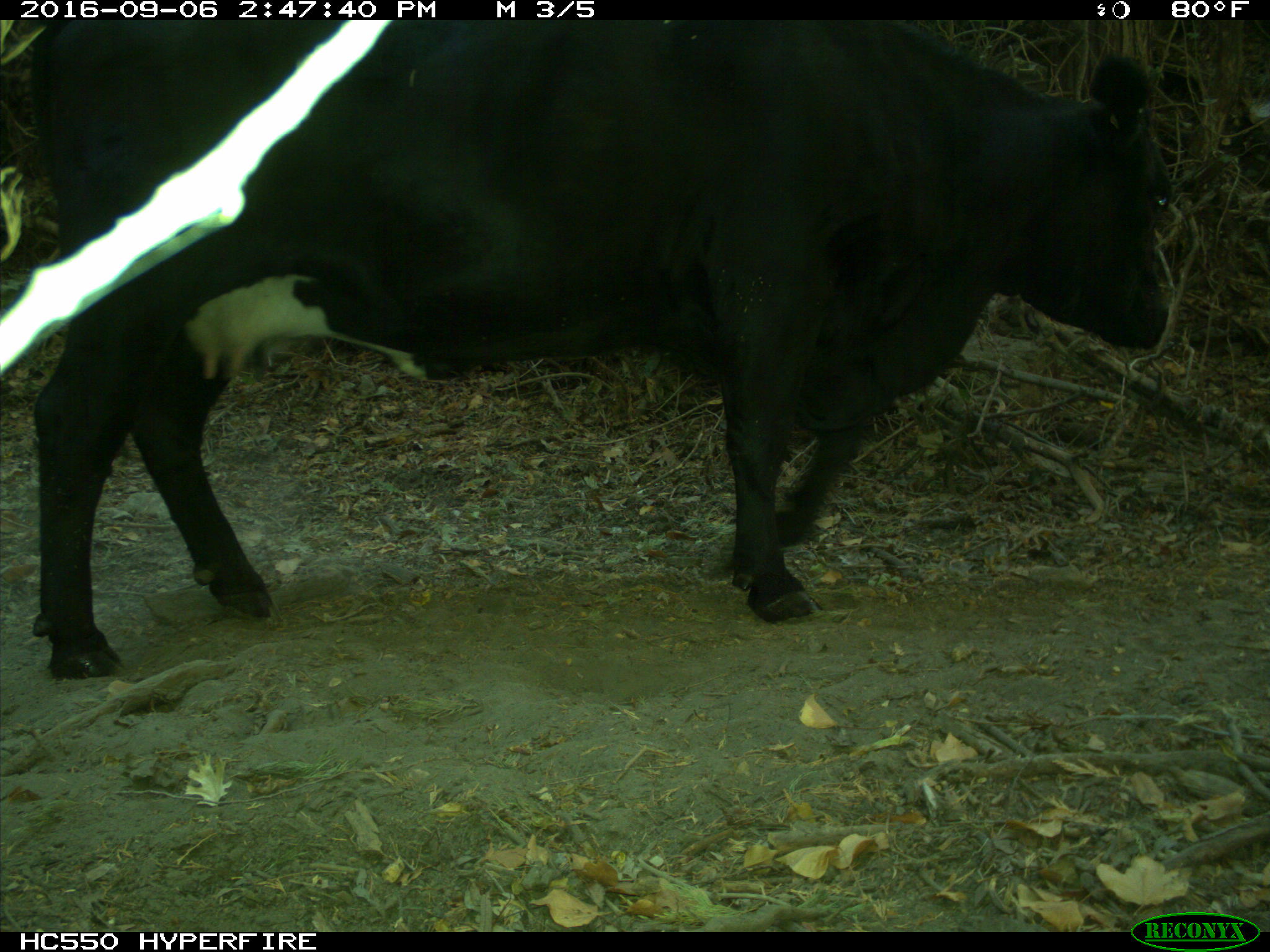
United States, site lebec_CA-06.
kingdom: Animalia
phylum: Chordata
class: Mammalia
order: Artiodactyla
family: Bovidae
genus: Bos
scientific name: Bos taurus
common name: domestic cow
Bos taurus (domestic cow).